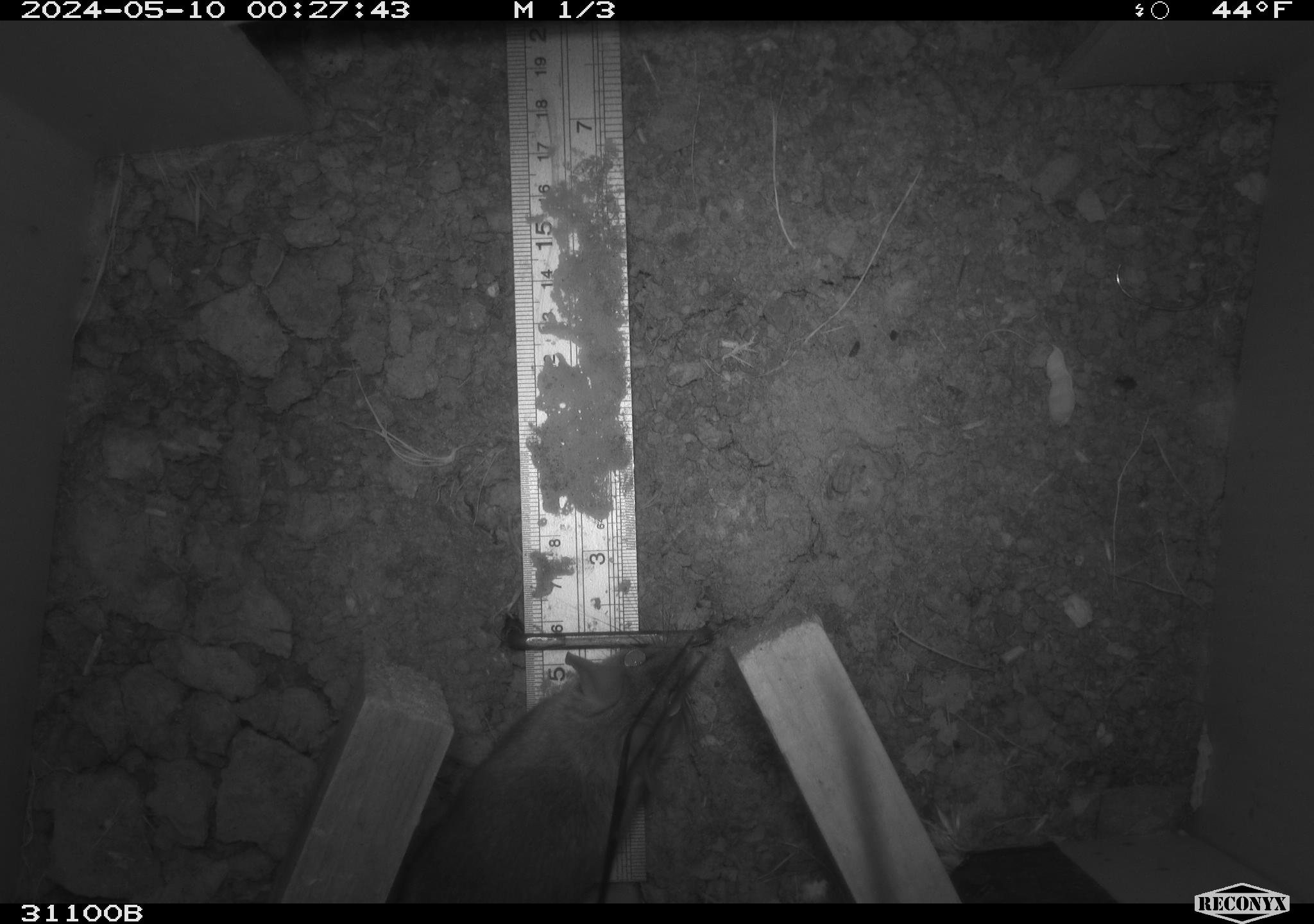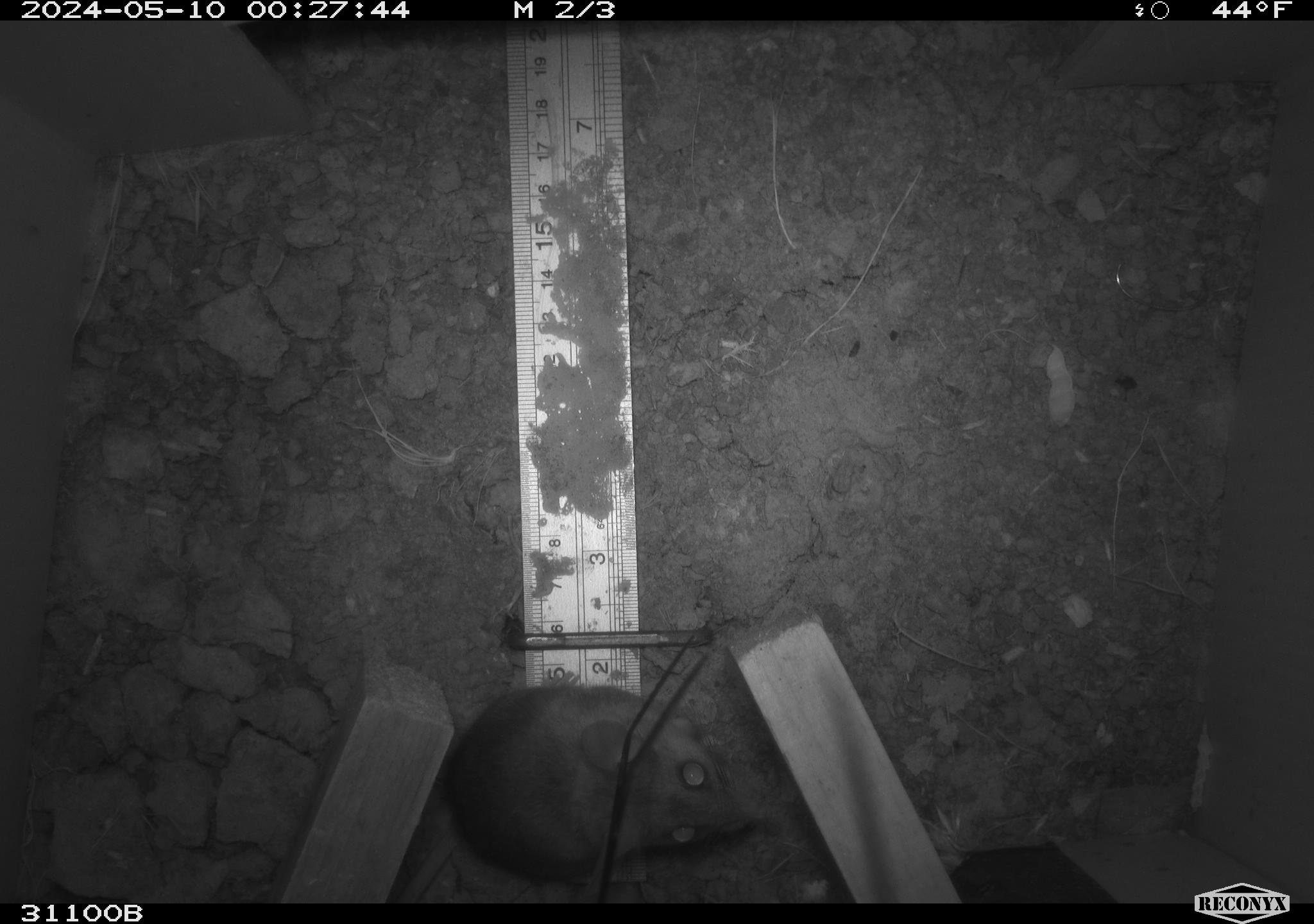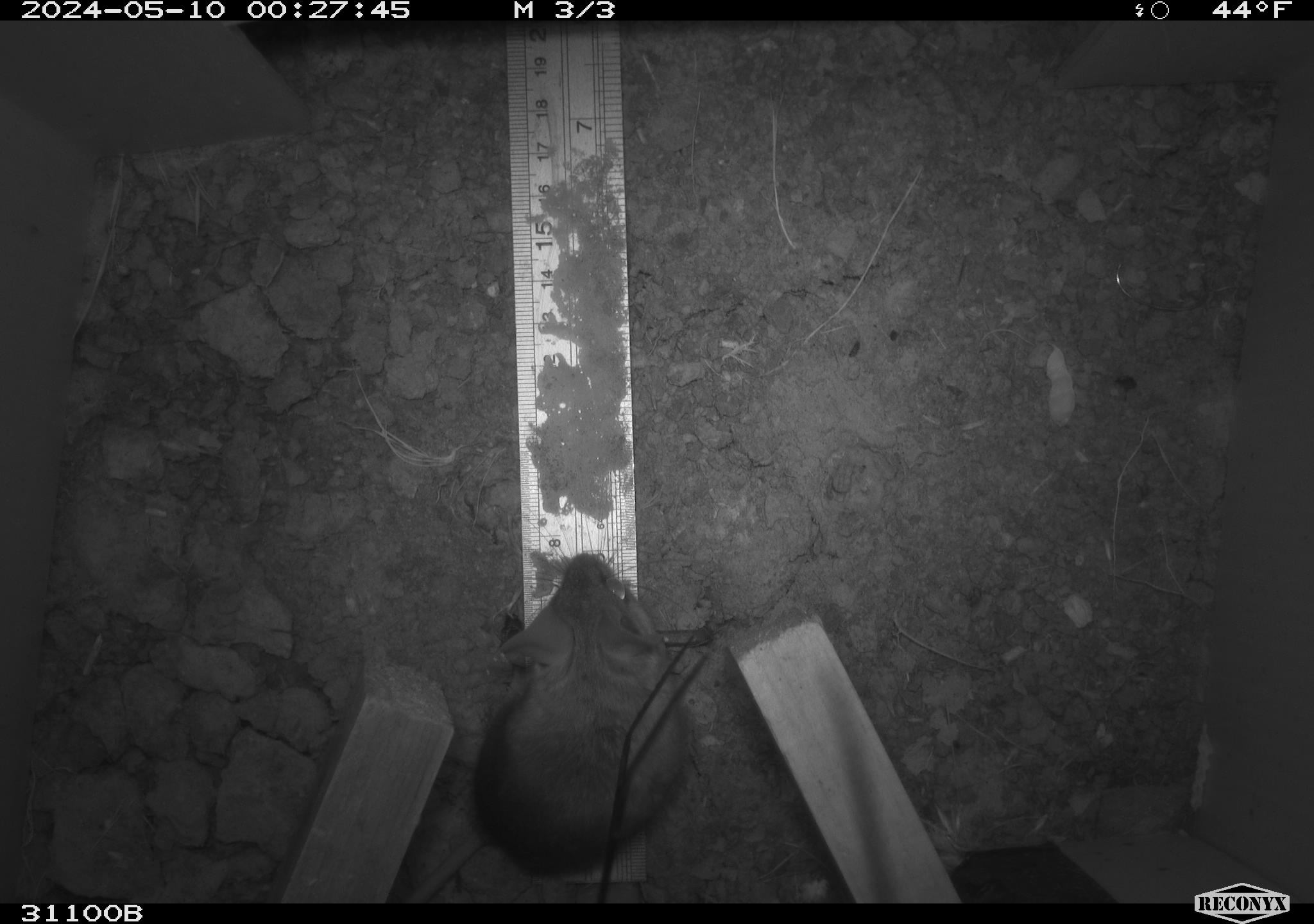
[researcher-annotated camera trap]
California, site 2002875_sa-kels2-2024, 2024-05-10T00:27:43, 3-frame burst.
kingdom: Animalia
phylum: Chordata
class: Mammalia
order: Rodentia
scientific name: Rodentia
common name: rodent